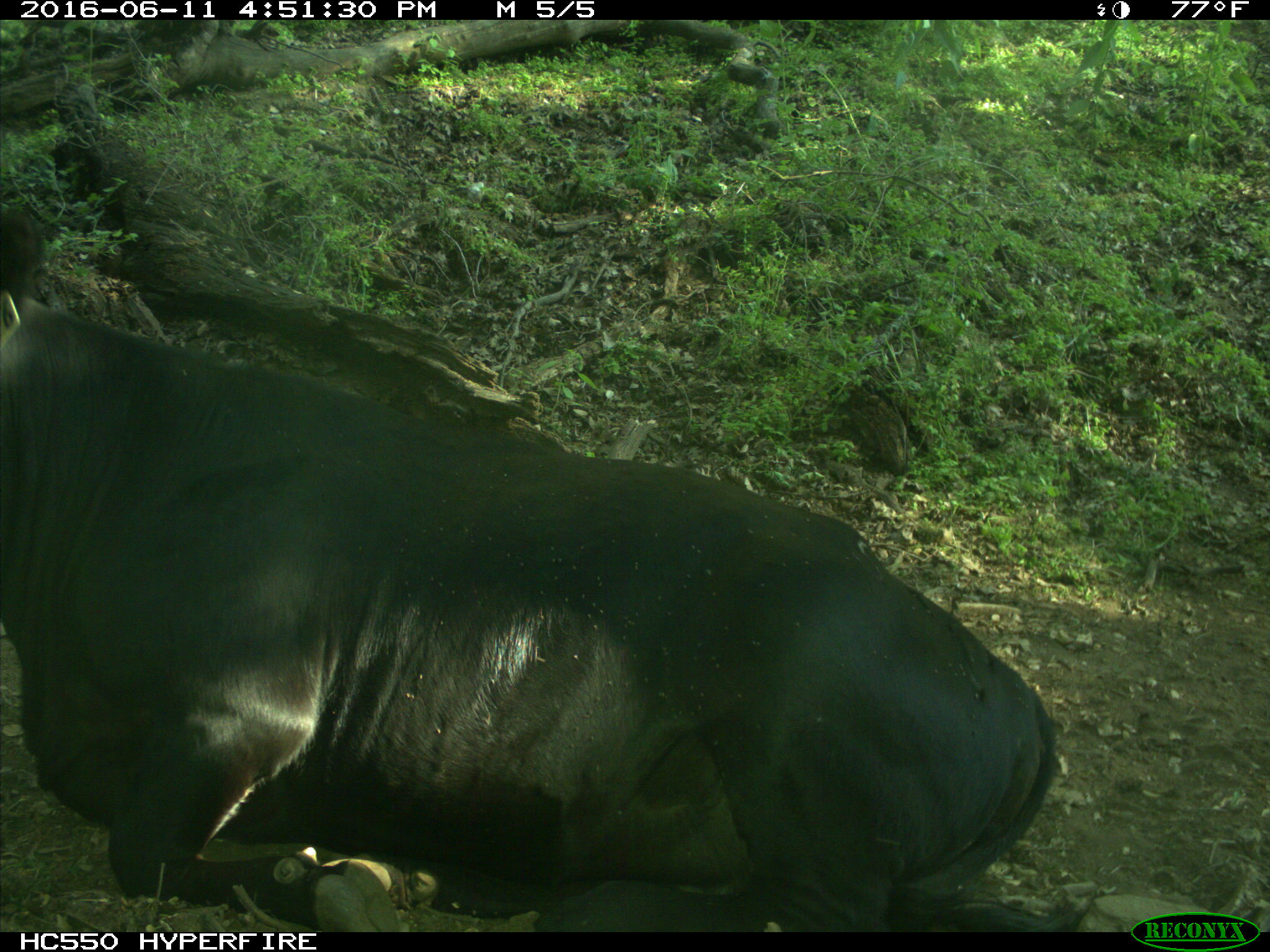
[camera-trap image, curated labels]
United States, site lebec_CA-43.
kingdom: Animalia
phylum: Chordata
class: Mammalia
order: Artiodactyla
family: Bovidae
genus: Bos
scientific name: Bos taurus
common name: domestic cow